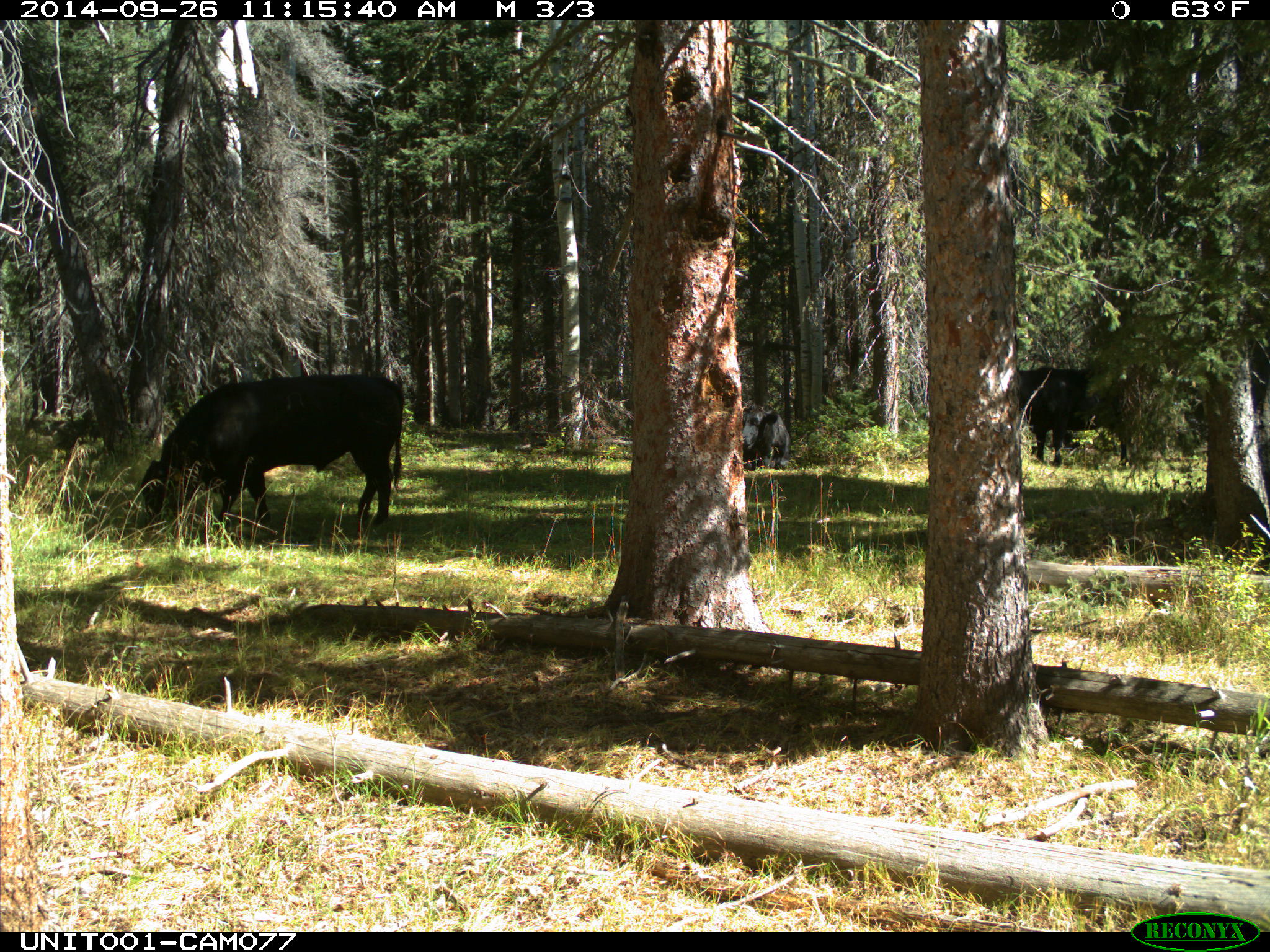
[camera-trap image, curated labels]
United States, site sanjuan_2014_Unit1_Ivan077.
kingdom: Animalia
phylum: Chordata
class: Mammalia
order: Artiodactyla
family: Bovidae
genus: Bos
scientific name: Bos taurus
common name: domestic cow